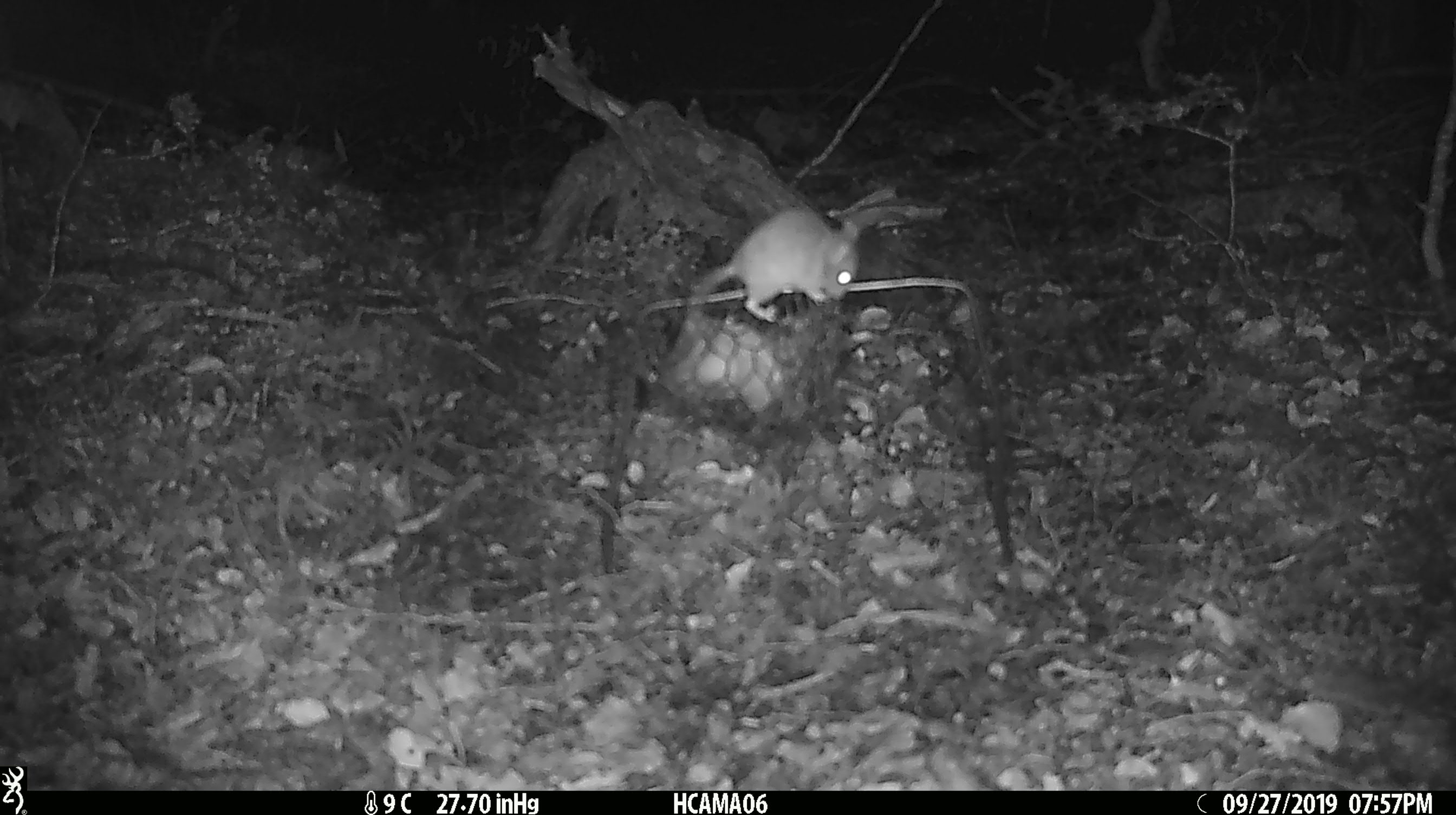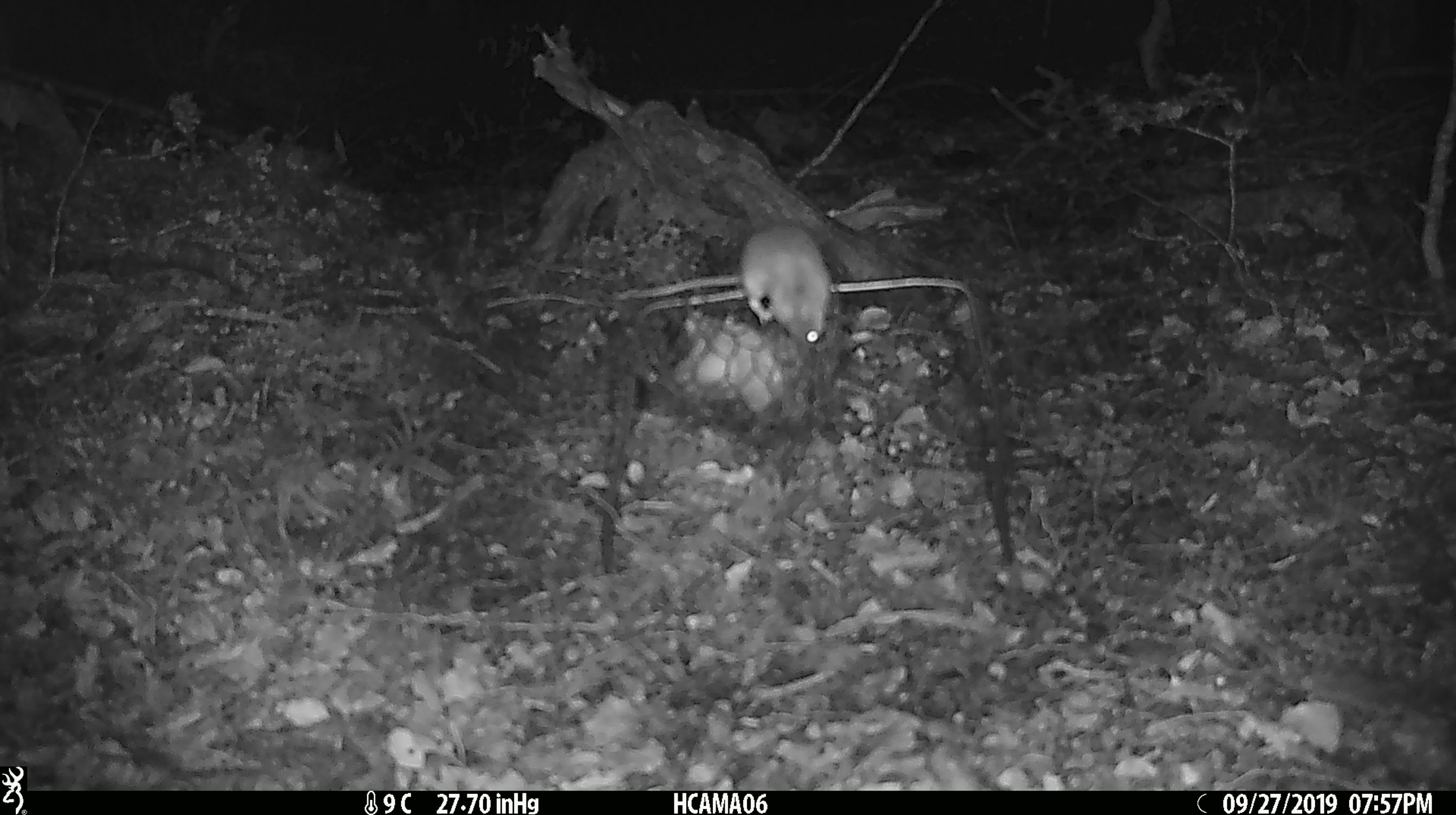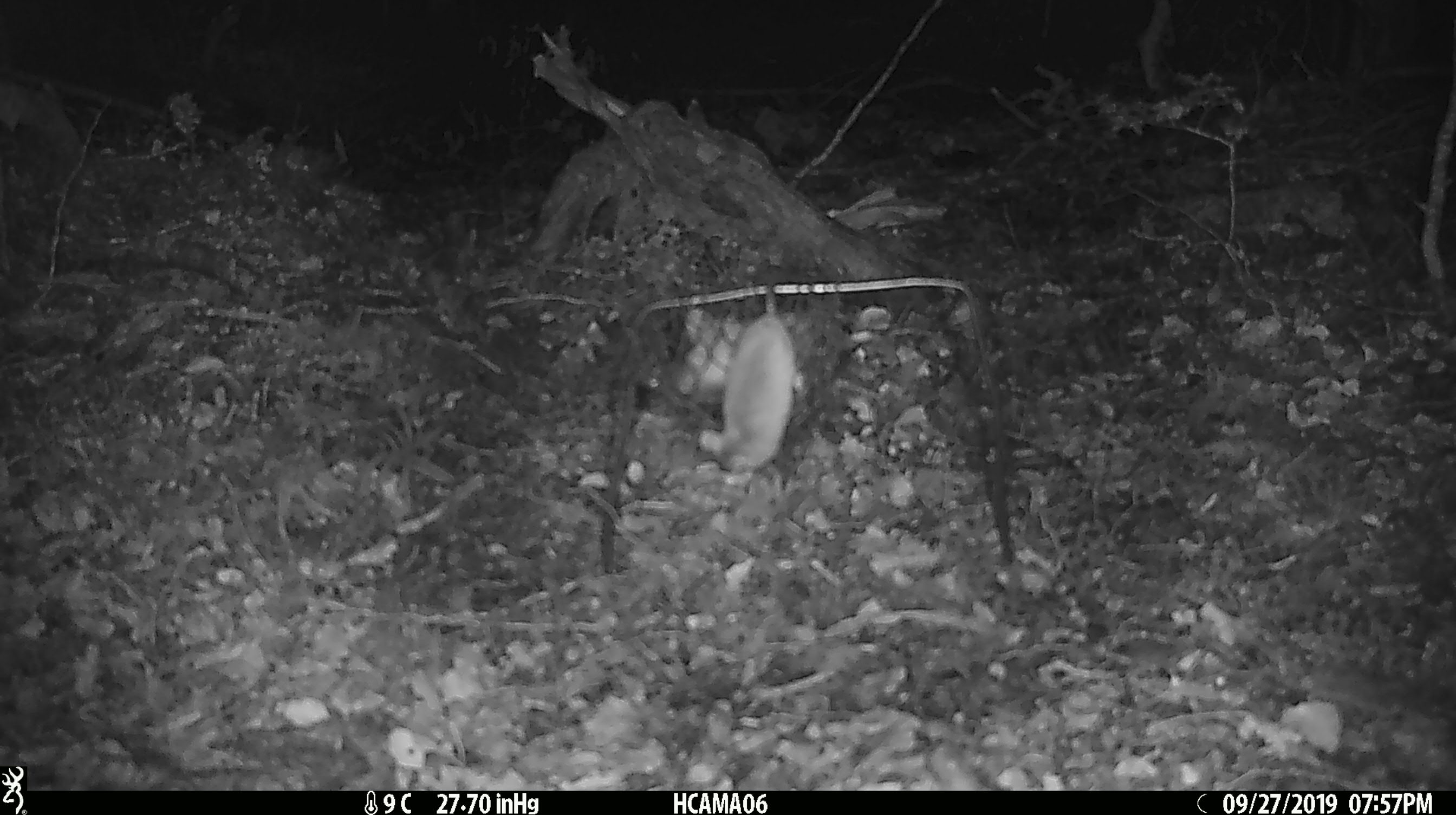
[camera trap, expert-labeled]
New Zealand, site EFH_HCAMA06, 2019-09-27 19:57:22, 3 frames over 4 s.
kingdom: Animalia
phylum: Chordata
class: Mammalia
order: Rodentia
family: Muridae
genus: Mus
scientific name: Mus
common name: mouse